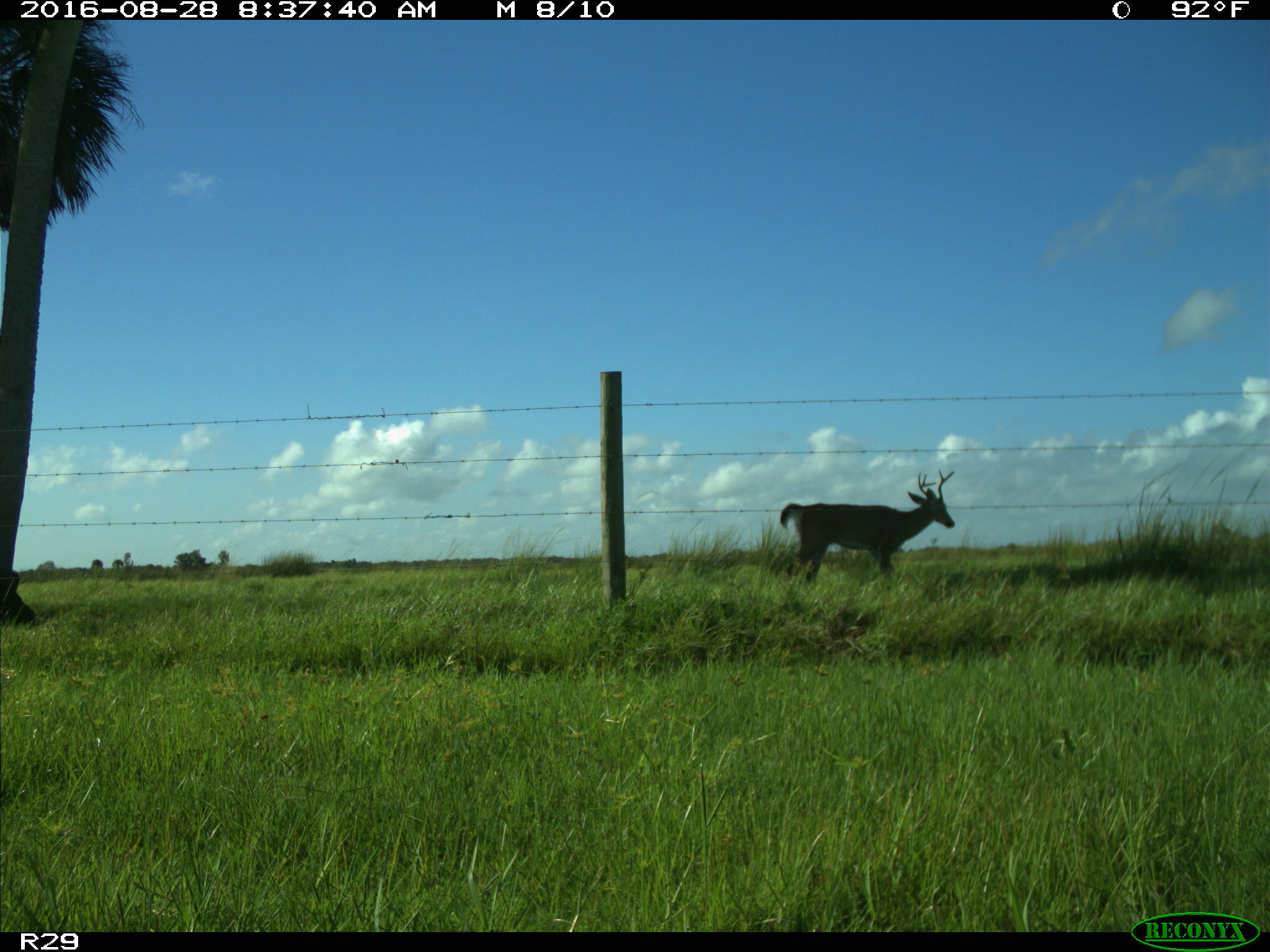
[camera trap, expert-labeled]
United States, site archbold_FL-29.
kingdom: Animalia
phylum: Chordata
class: Mammalia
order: Artiodactyla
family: Cervidae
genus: Odocoileus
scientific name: Odocoileus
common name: deer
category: unidentified deer